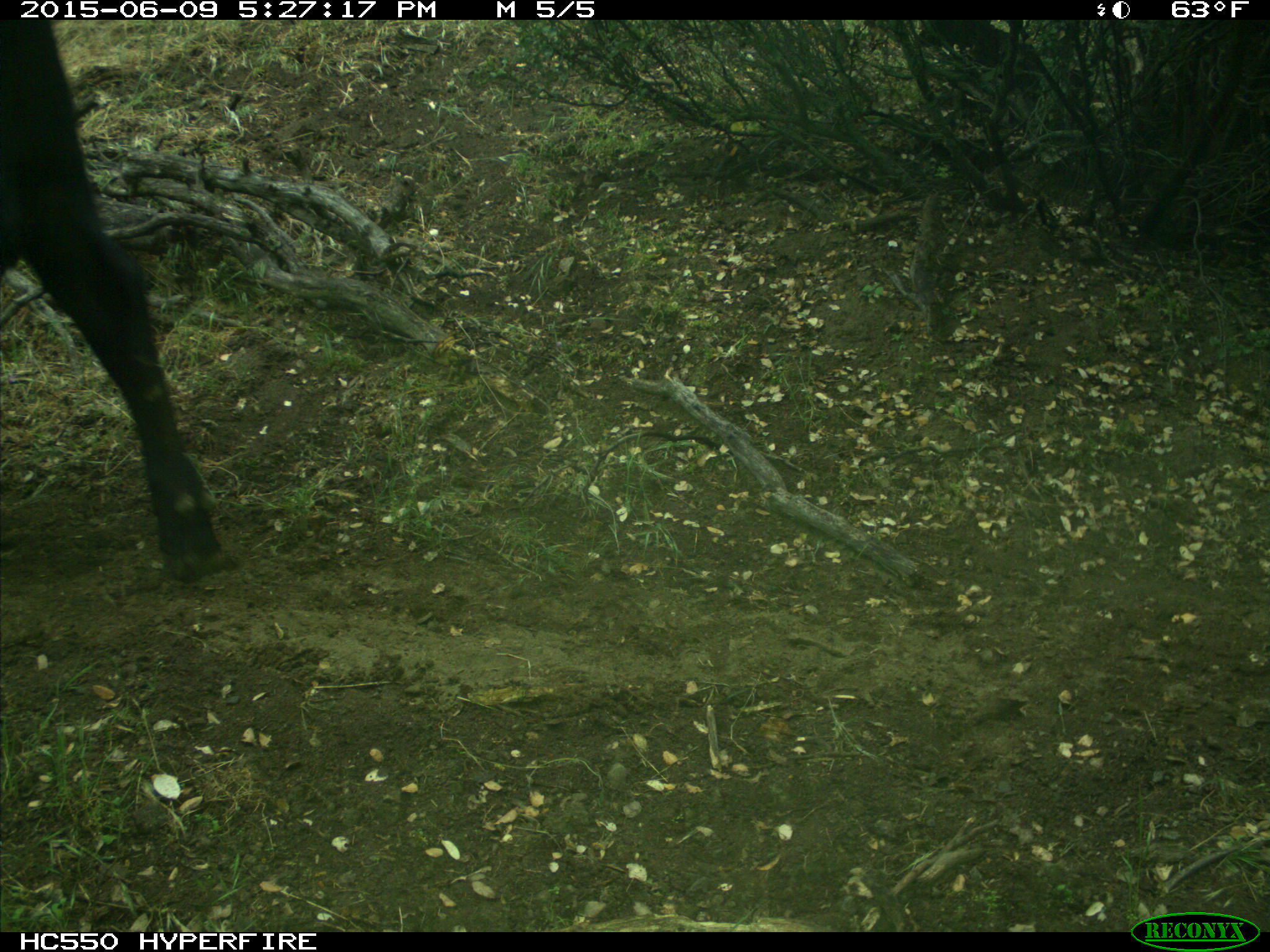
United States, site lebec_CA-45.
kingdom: Animalia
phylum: Chordata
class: Mammalia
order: Artiodactyla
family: Bovidae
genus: Bos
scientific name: Bos taurus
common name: domestic cow